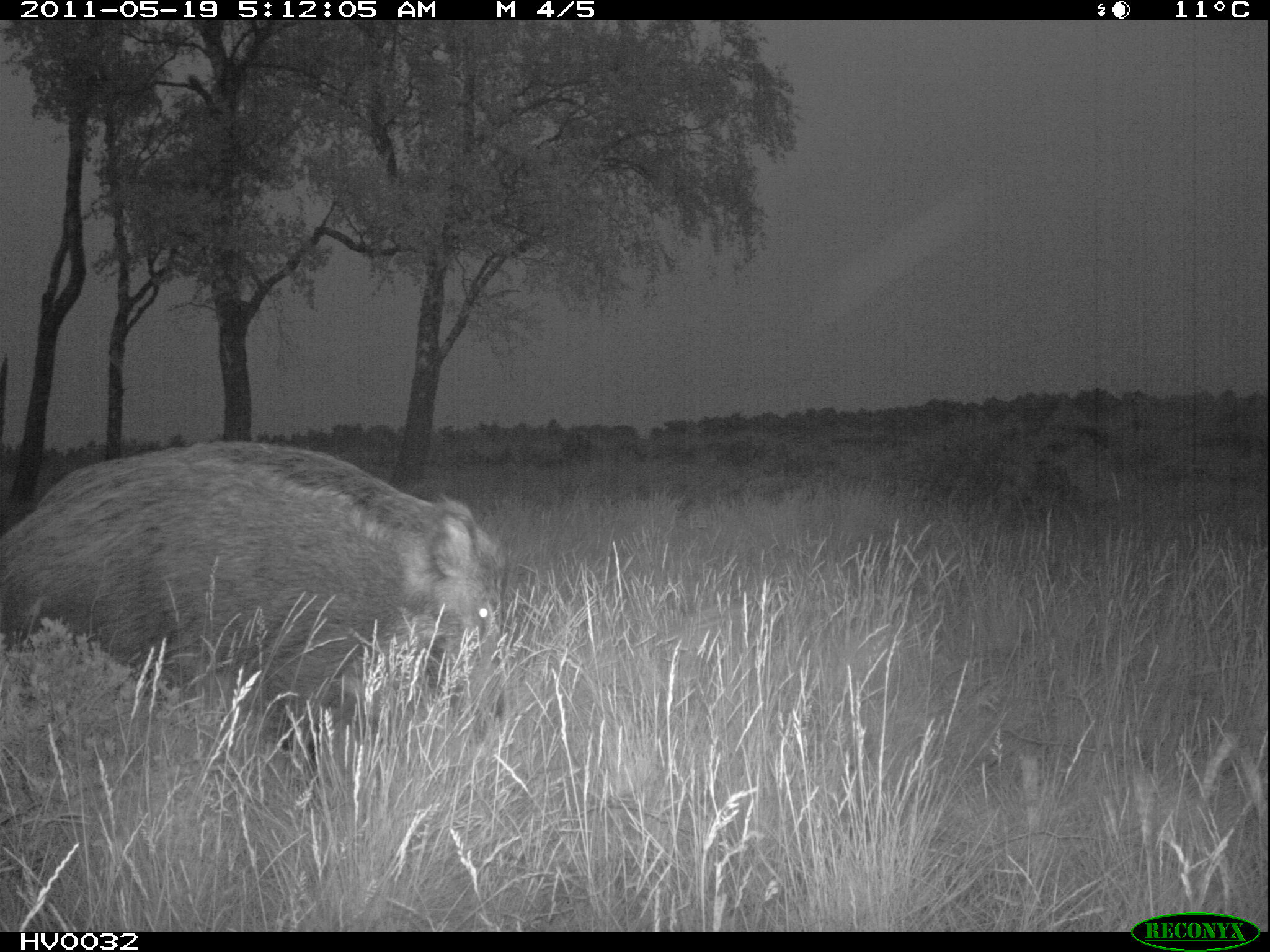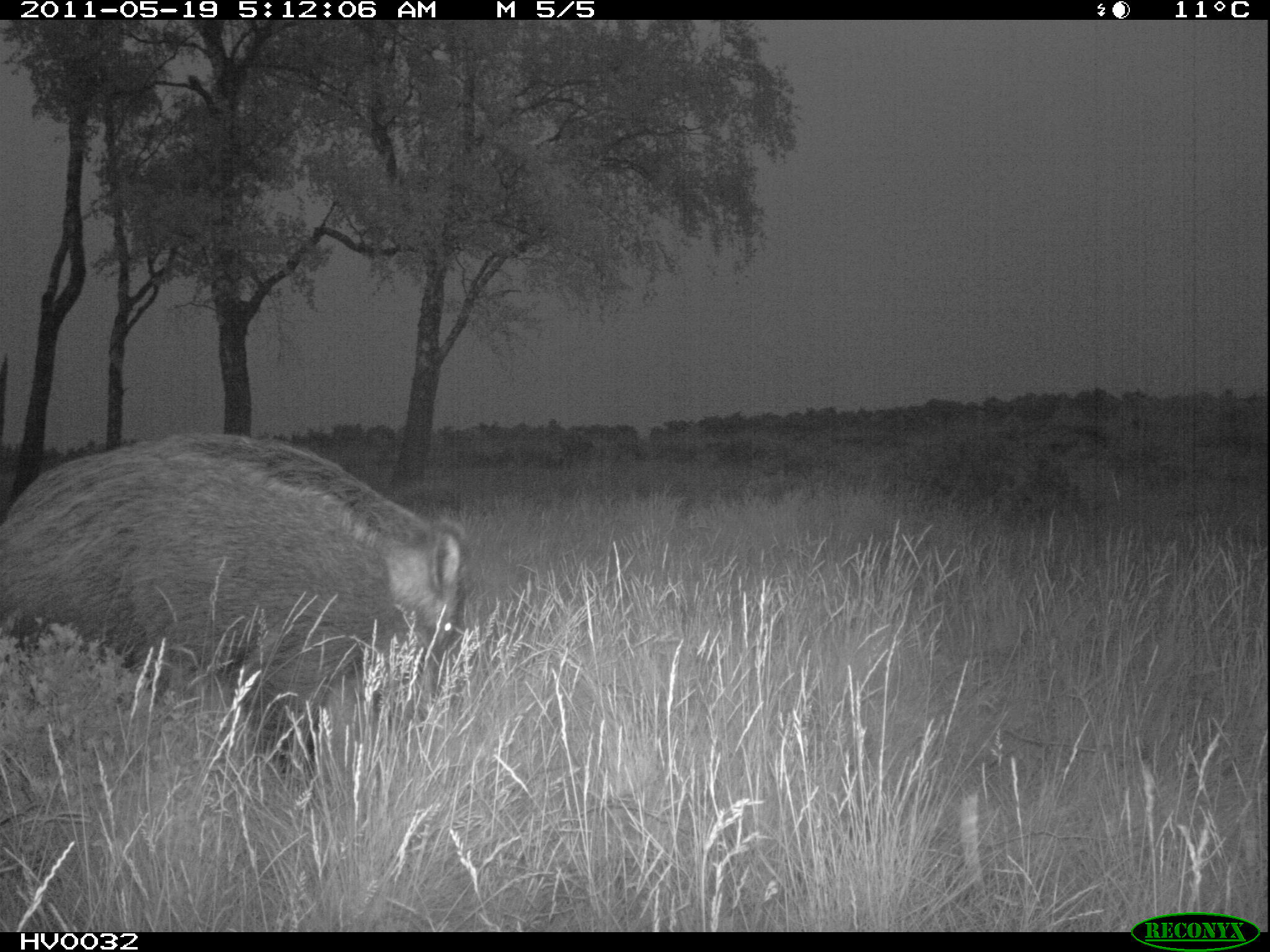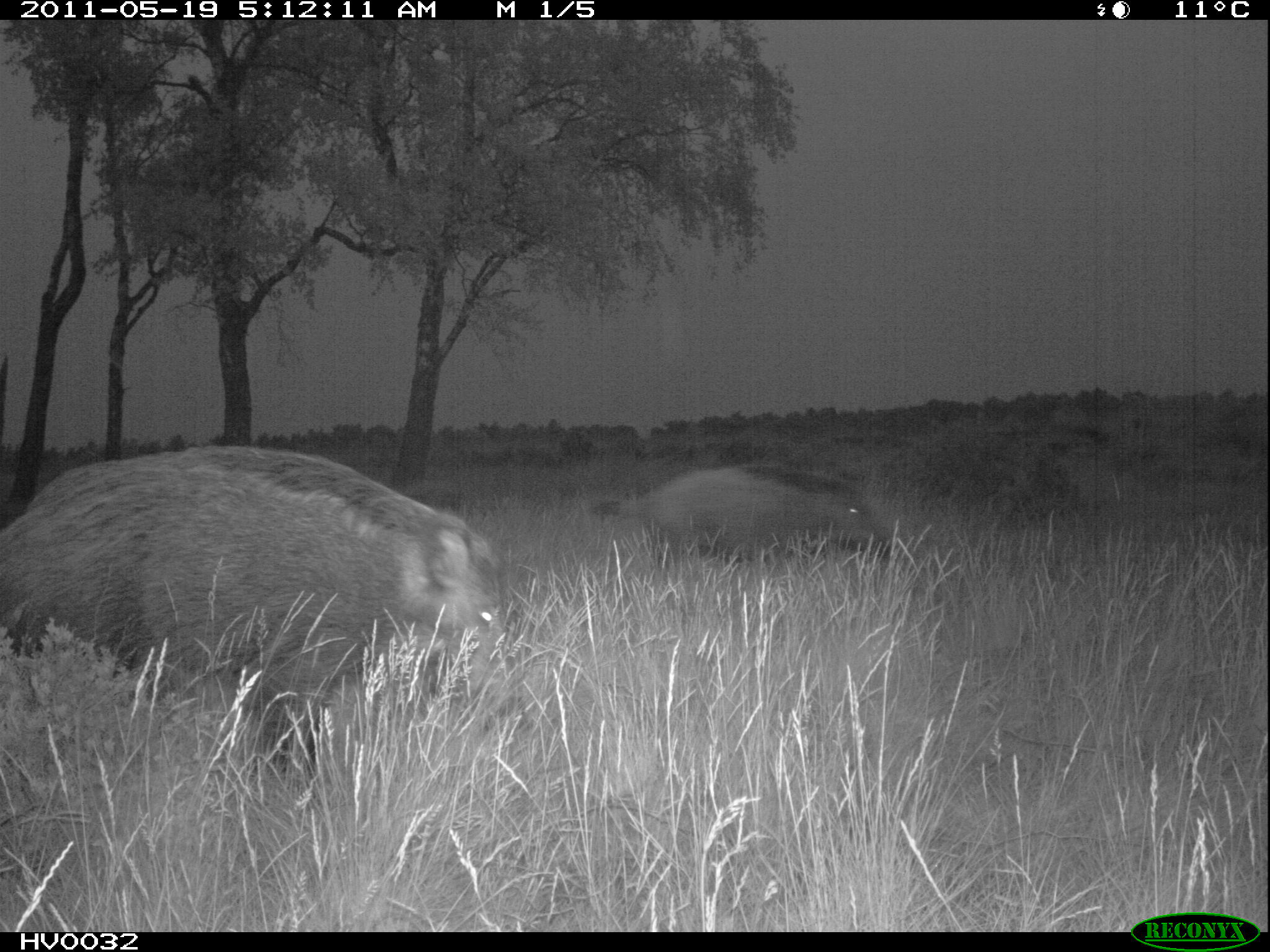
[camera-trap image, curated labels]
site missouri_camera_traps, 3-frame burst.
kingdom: Animalia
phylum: Chordata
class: Mammalia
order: Artiodactyla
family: Suidae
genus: Sus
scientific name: Sus scrofa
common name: wild boar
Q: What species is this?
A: Wild boar (Sus scrofa).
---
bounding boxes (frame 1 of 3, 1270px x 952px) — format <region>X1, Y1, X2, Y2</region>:
wild boar: <region>5, 431, 523, 759</region>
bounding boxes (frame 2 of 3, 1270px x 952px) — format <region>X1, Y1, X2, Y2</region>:
wild boar: <region>7, 422, 484, 785</region>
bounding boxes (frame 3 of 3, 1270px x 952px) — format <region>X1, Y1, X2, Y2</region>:
wild boar: <region>5, 434, 517, 764</region>